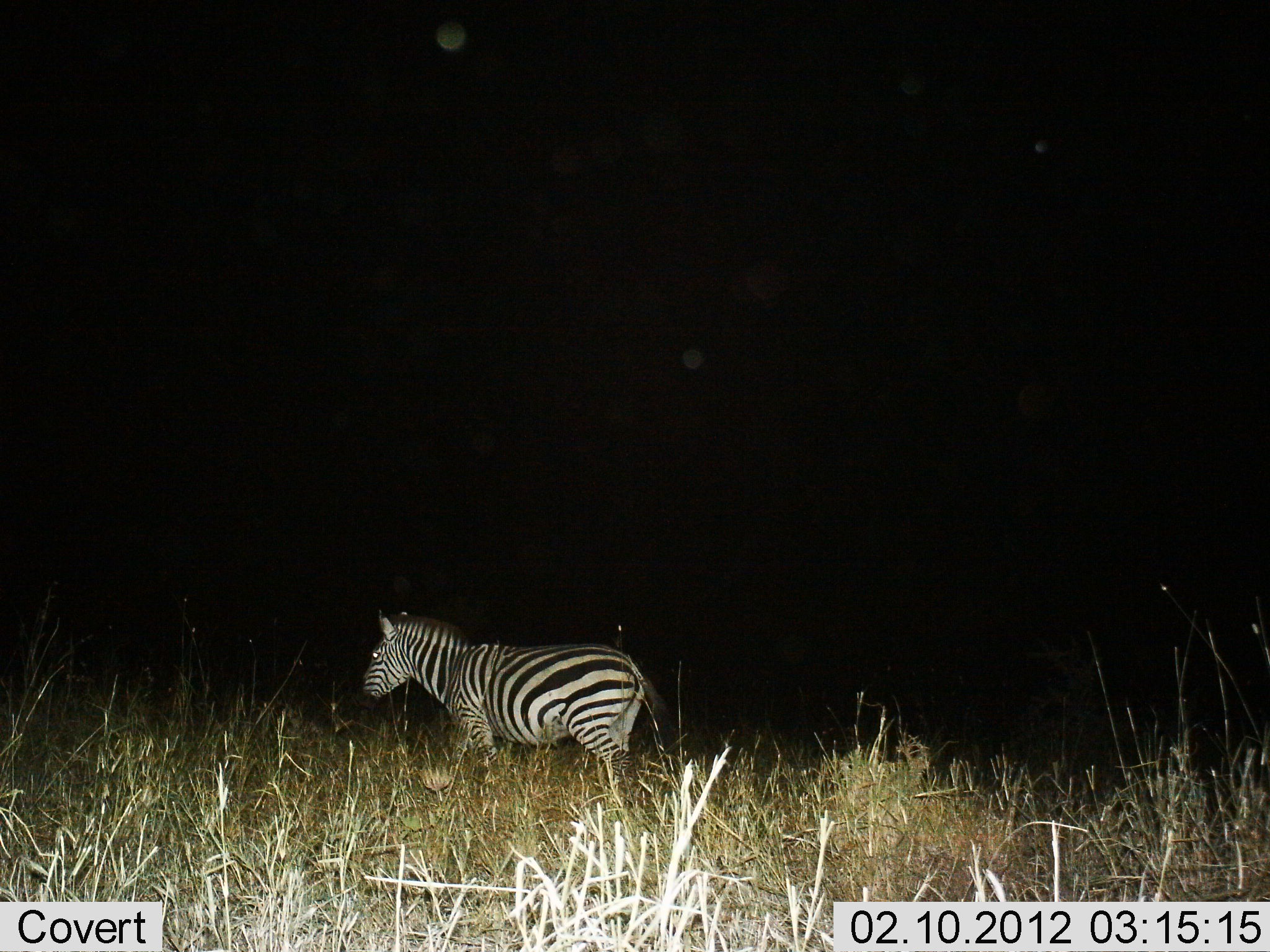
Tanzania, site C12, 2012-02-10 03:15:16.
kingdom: Animalia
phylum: Chordata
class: Mammalia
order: Perissodactyla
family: Equidae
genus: Equus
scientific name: Equus quagga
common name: plains zebra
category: zebra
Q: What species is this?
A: Zebra (plains zebra) (Equus quagga).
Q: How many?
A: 1.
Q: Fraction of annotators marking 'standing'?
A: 36%.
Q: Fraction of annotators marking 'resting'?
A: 0%.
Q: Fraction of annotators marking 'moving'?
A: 64%.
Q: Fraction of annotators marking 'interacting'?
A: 0%.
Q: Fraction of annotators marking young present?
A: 0%.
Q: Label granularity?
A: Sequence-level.